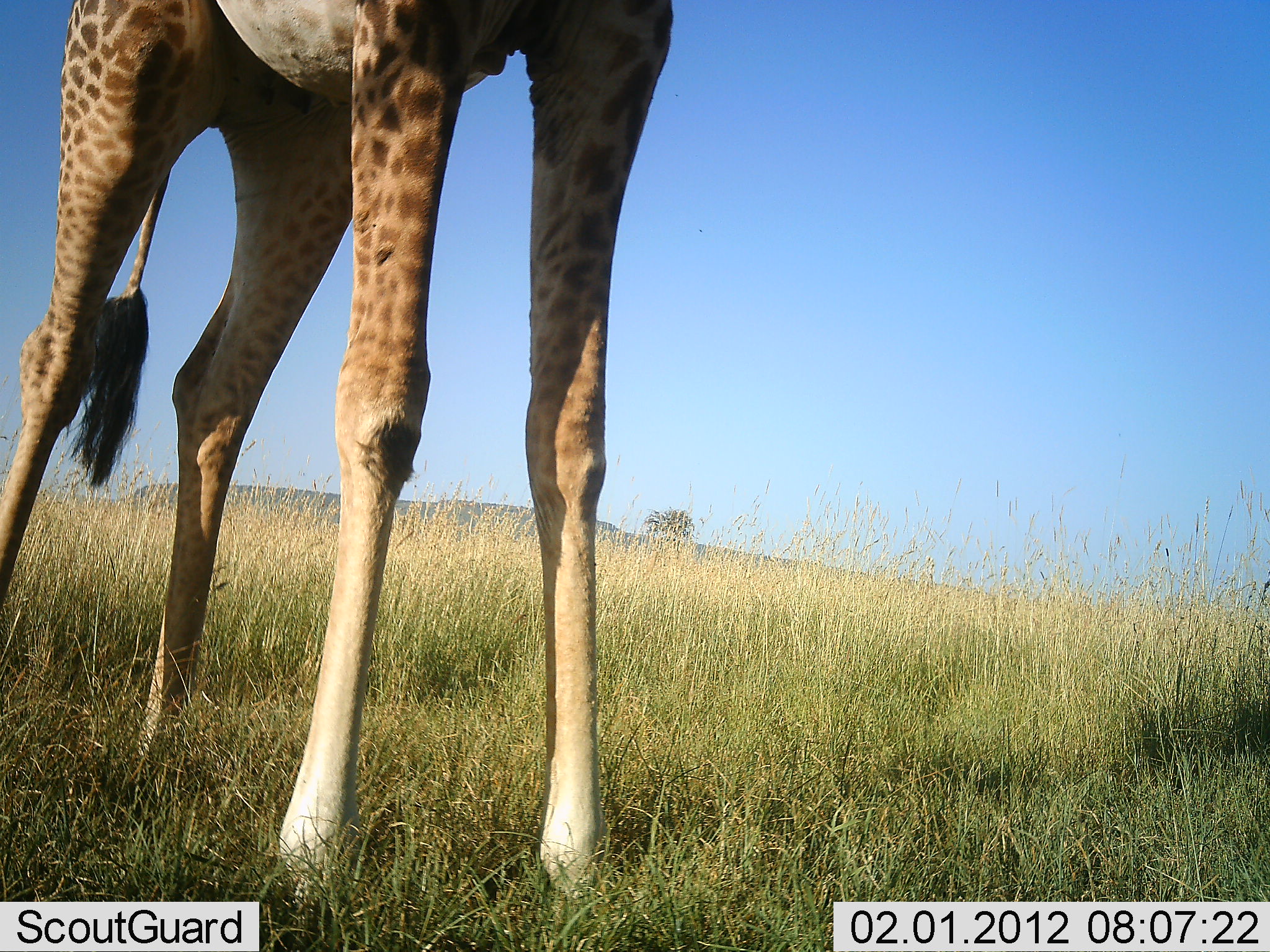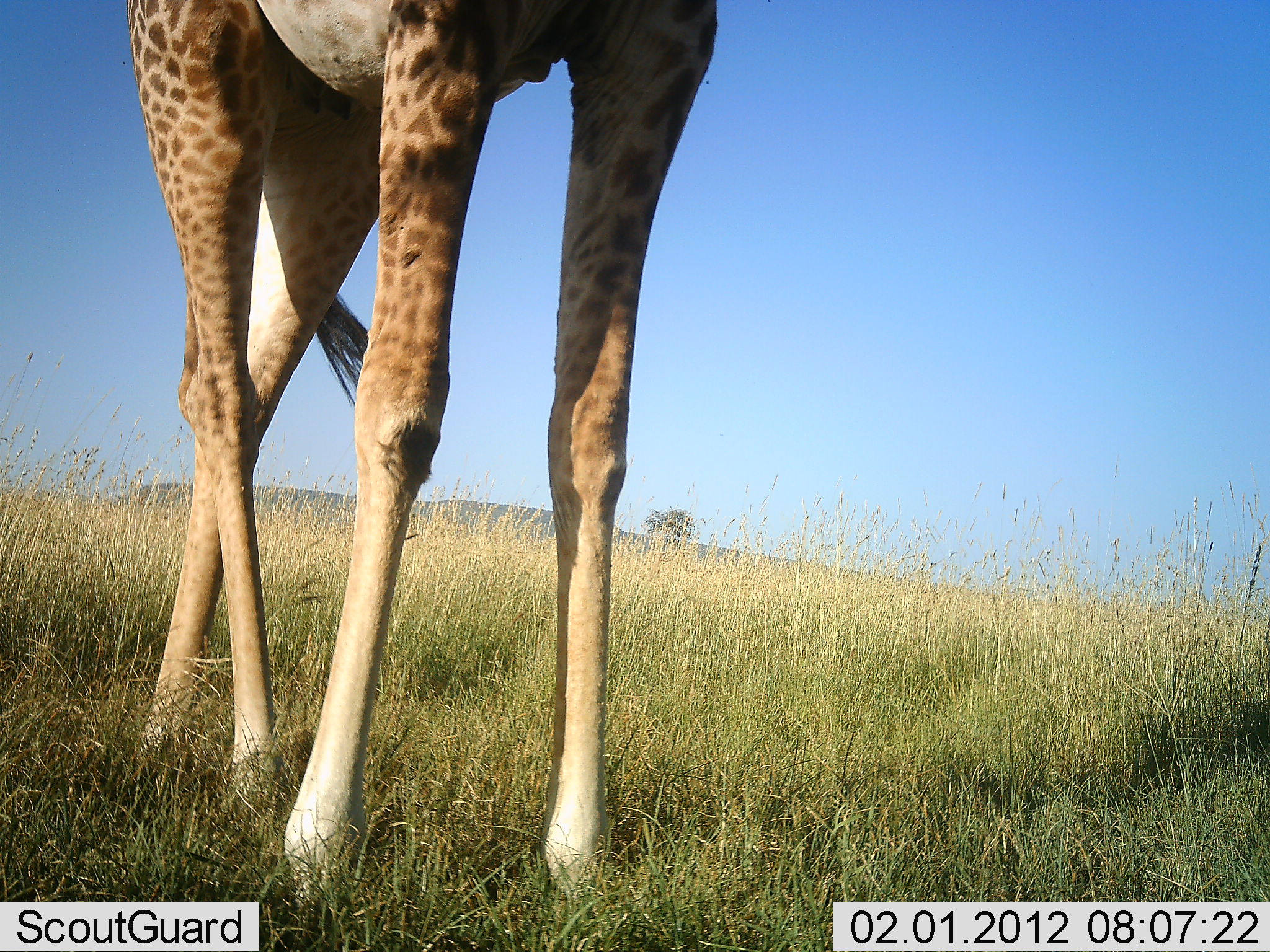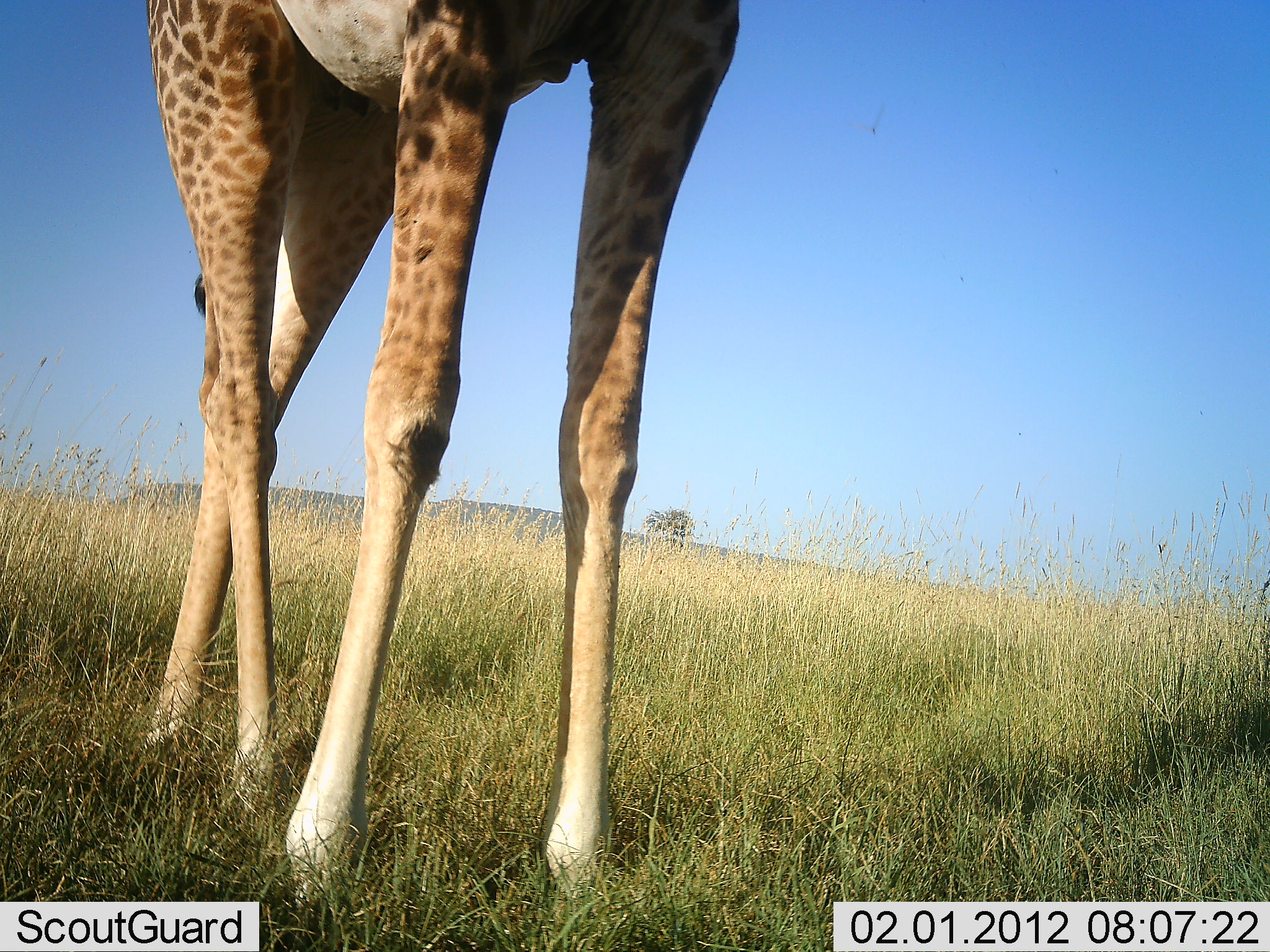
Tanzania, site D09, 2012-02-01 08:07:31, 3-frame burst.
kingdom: Animalia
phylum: Chordata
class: Mammalia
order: Artiodactyla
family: Giraffidae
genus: Giraffa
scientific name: Giraffa camelopardalis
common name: giraffe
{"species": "giraffe (Giraffa camelopardalis)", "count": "1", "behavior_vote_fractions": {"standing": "77%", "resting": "0%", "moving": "23%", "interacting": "0%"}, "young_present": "0%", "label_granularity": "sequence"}